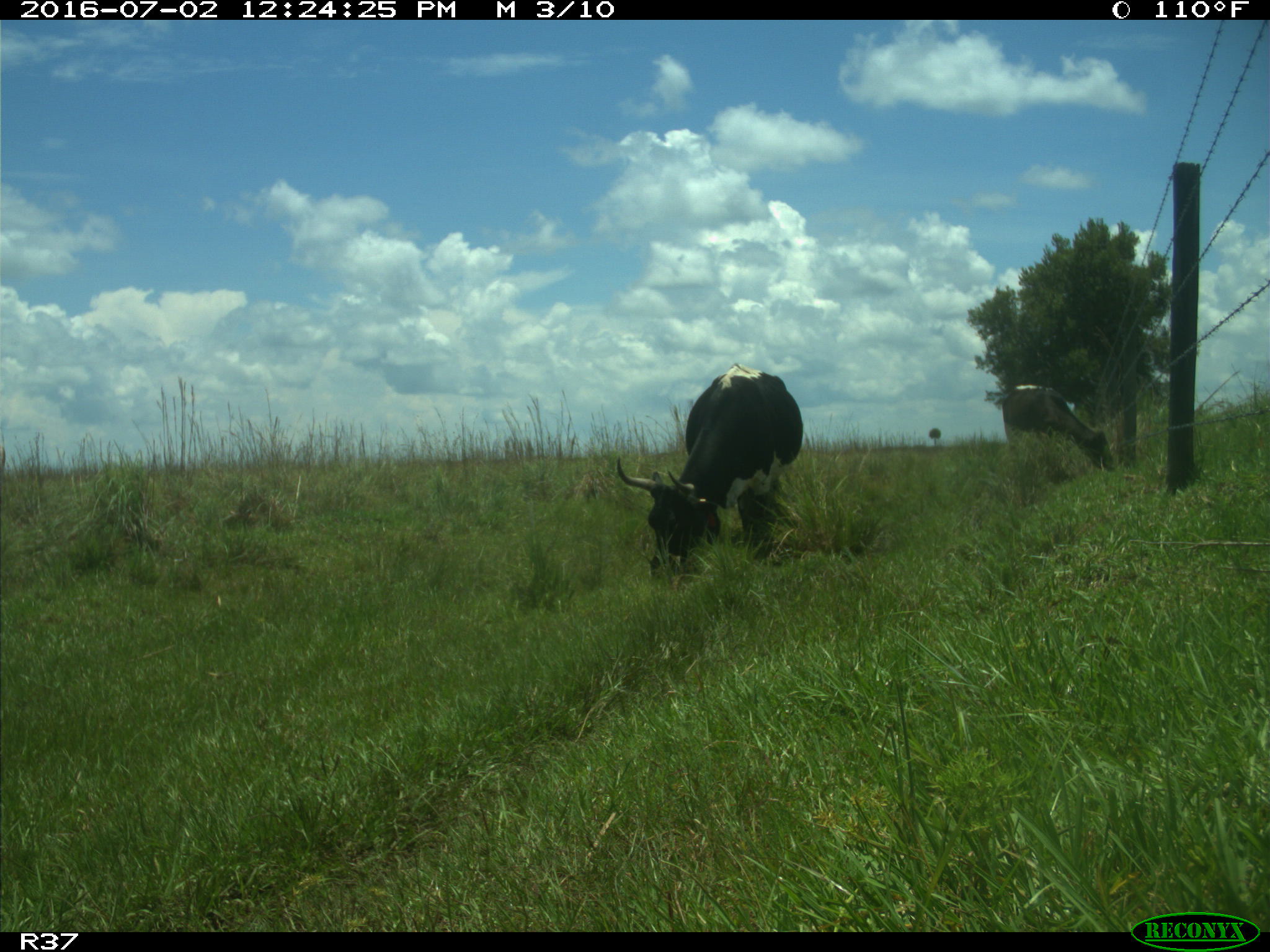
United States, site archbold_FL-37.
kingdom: Animalia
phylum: Chordata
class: Mammalia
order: Artiodactyla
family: Bovidae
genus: Bos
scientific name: Bos taurus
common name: domestic cow